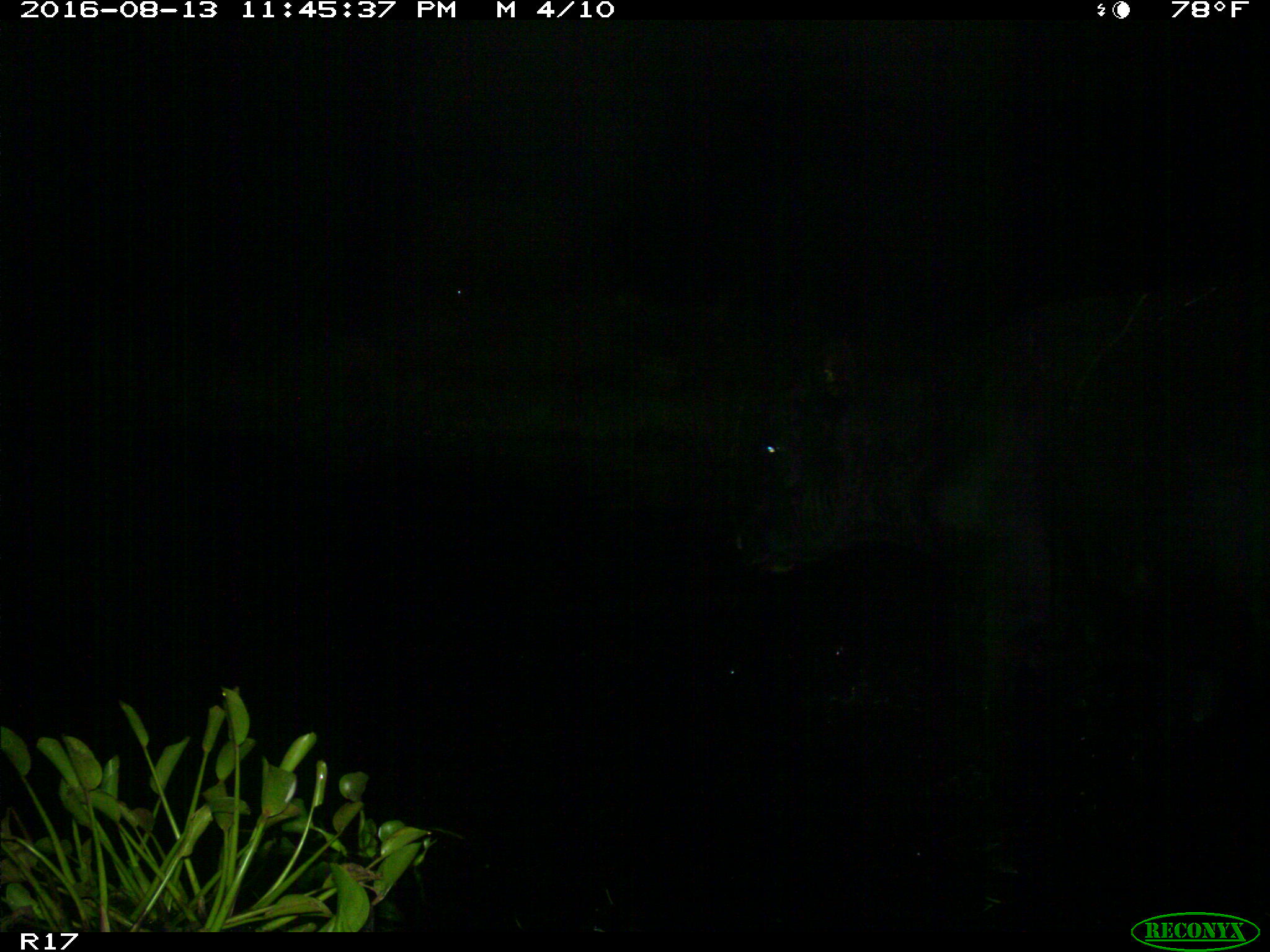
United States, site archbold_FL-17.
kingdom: Animalia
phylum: Chordata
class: Mammalia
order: Artiodactyla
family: Bovidae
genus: Bos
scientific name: Bos taurus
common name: domestic cow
Bos taurus (domestic cow).